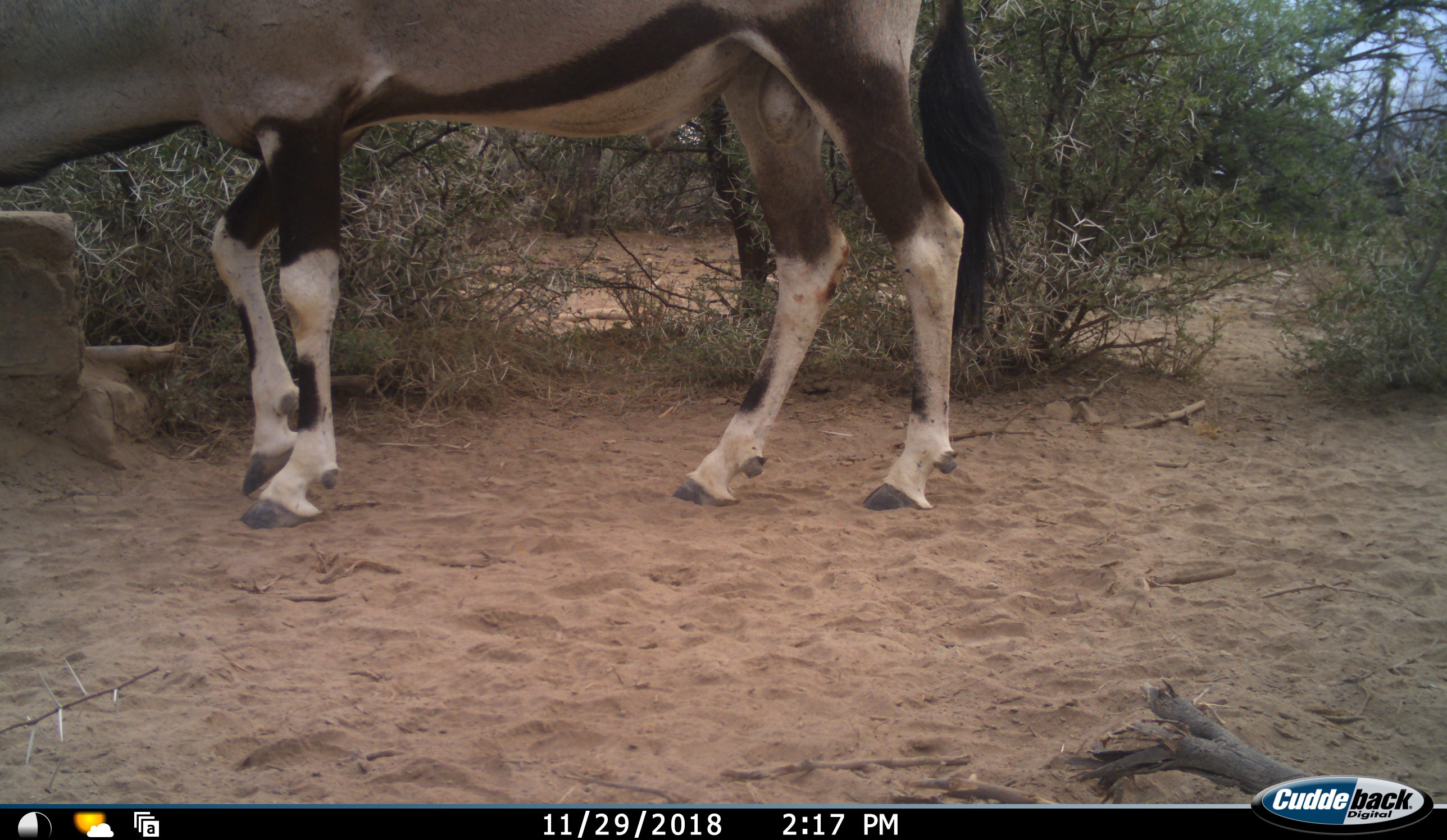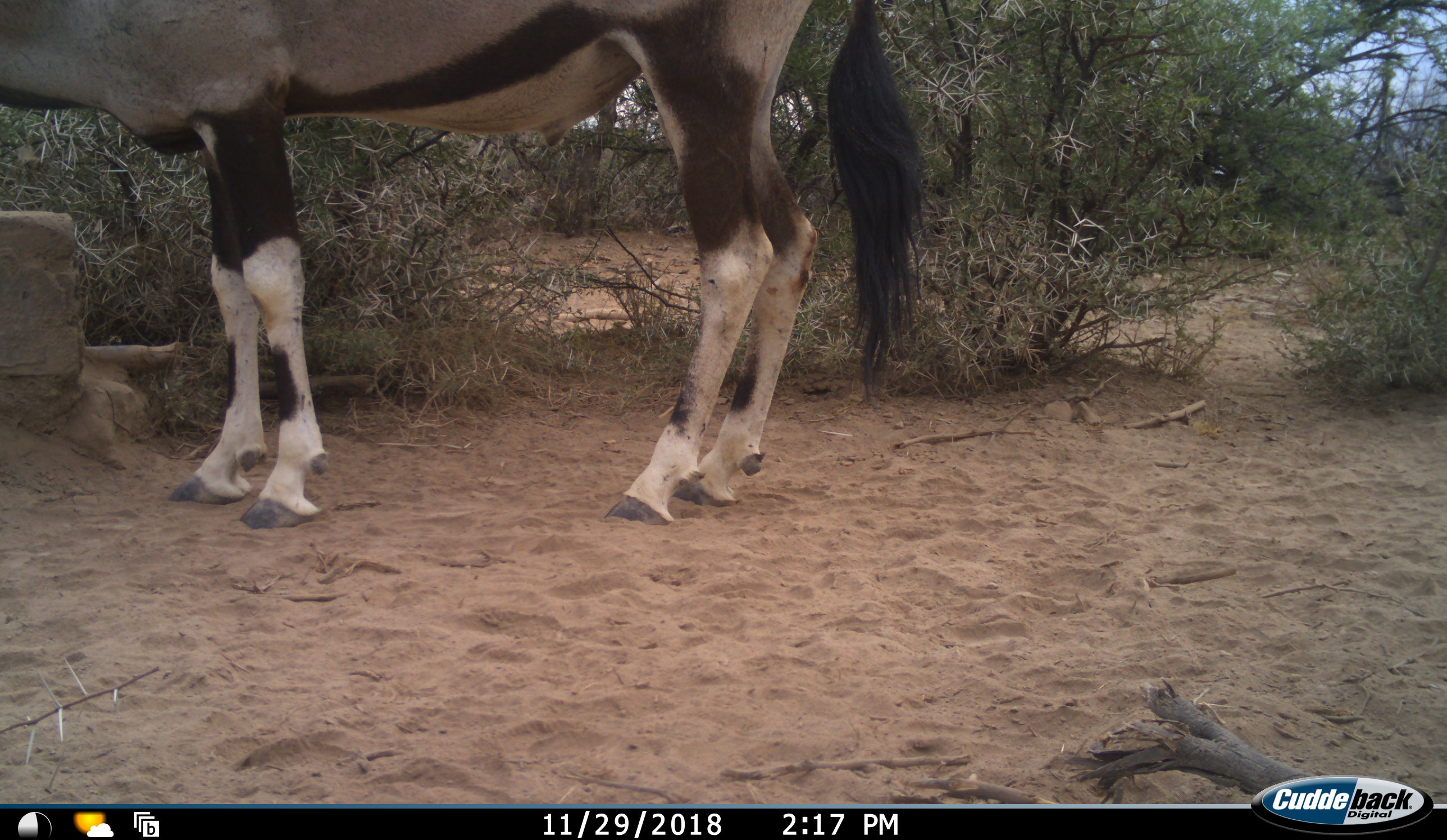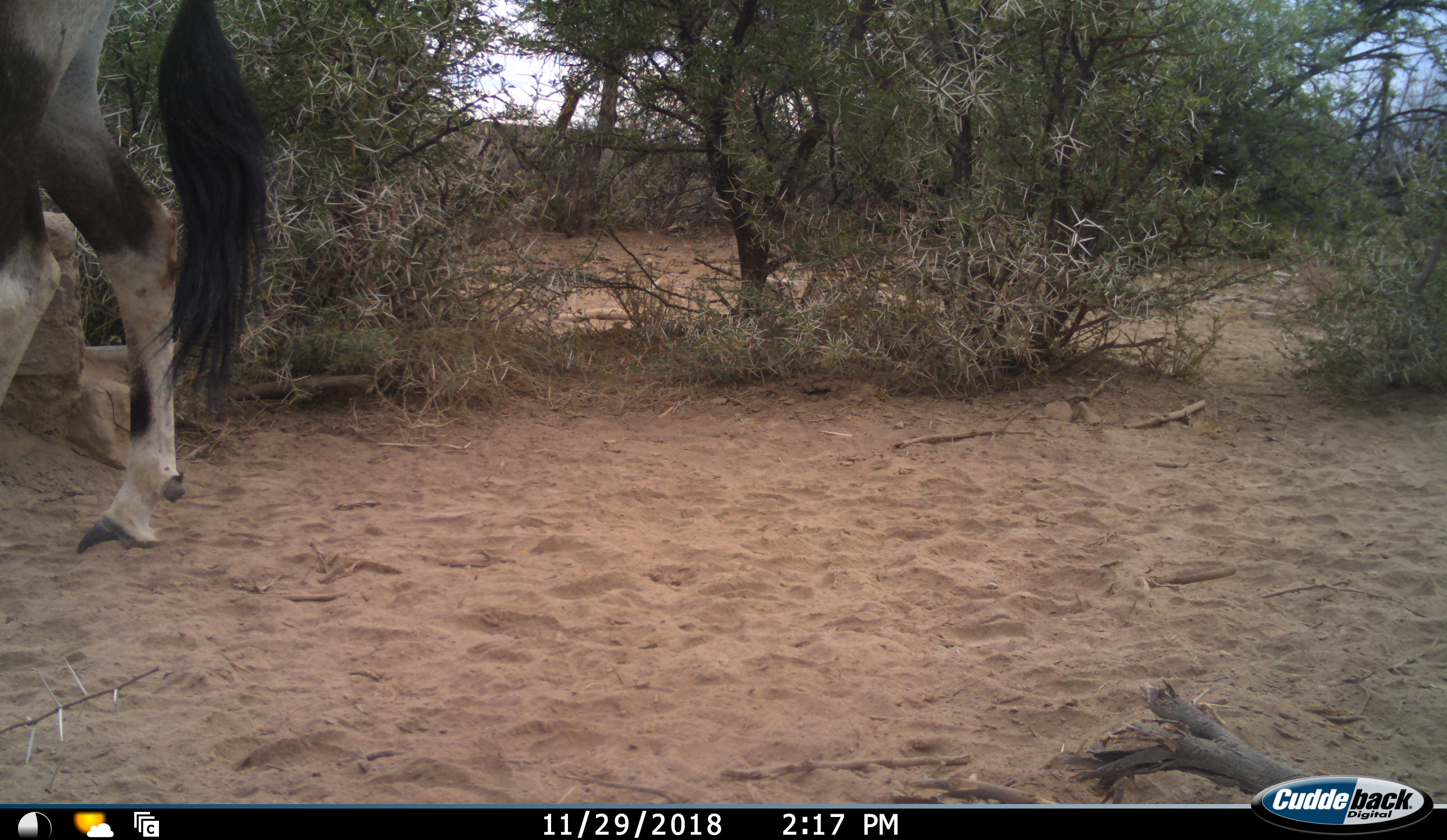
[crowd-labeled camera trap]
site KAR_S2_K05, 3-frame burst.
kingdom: Animalia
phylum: Chordata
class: Mammalia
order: Artiodactyla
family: Bovidae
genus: Oryx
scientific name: Oryx gazella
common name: gemsbok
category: oryx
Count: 1.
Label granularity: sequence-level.